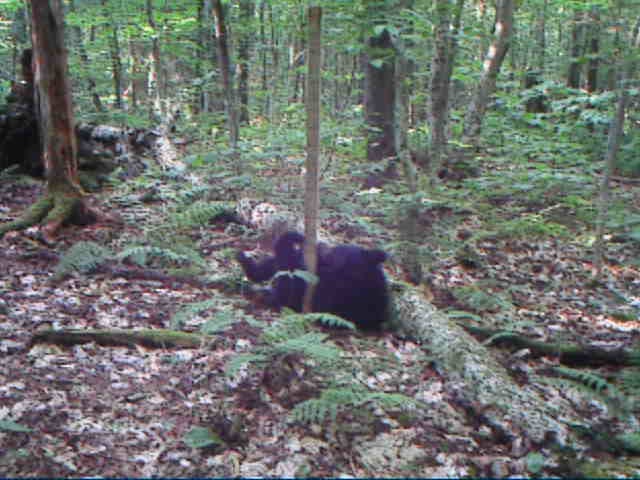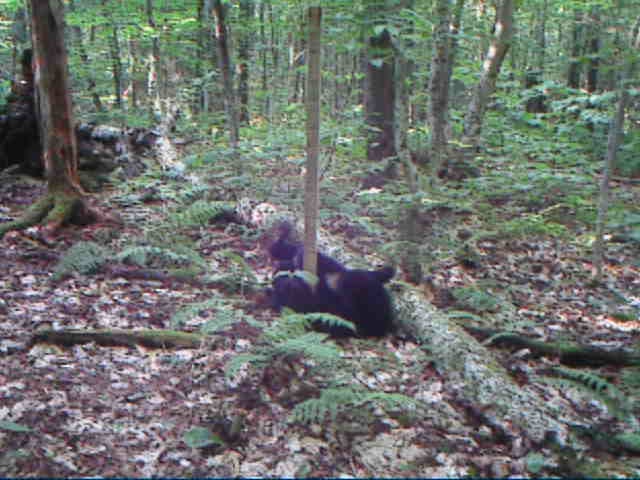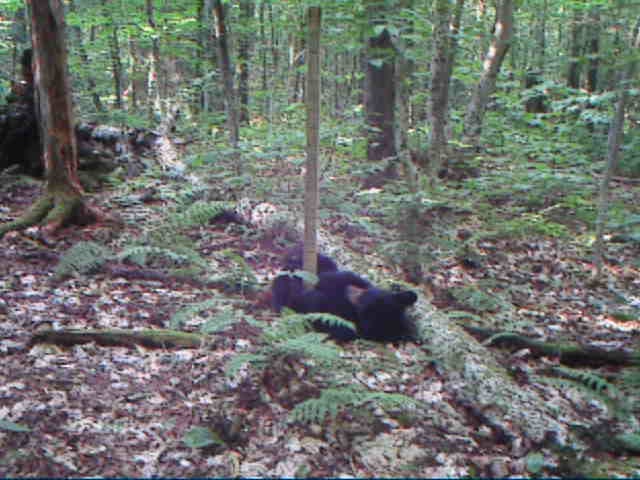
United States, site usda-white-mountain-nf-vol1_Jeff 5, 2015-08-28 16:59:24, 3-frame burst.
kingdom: Animalia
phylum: Chordata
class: Mammalia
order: Carnivora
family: Ursidae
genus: Ursus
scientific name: Ursus americanus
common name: black bear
Black bear (Ursus americanus).